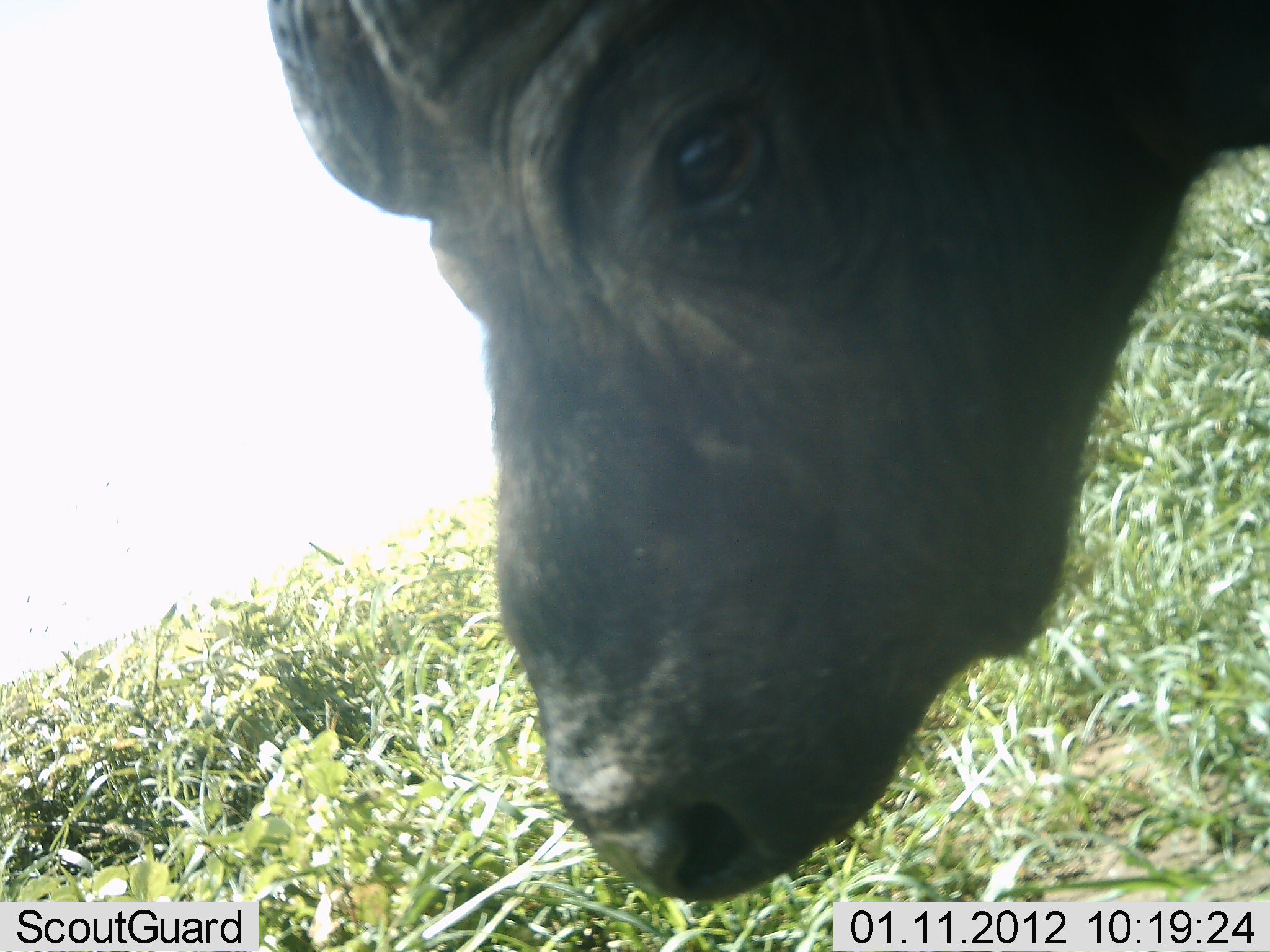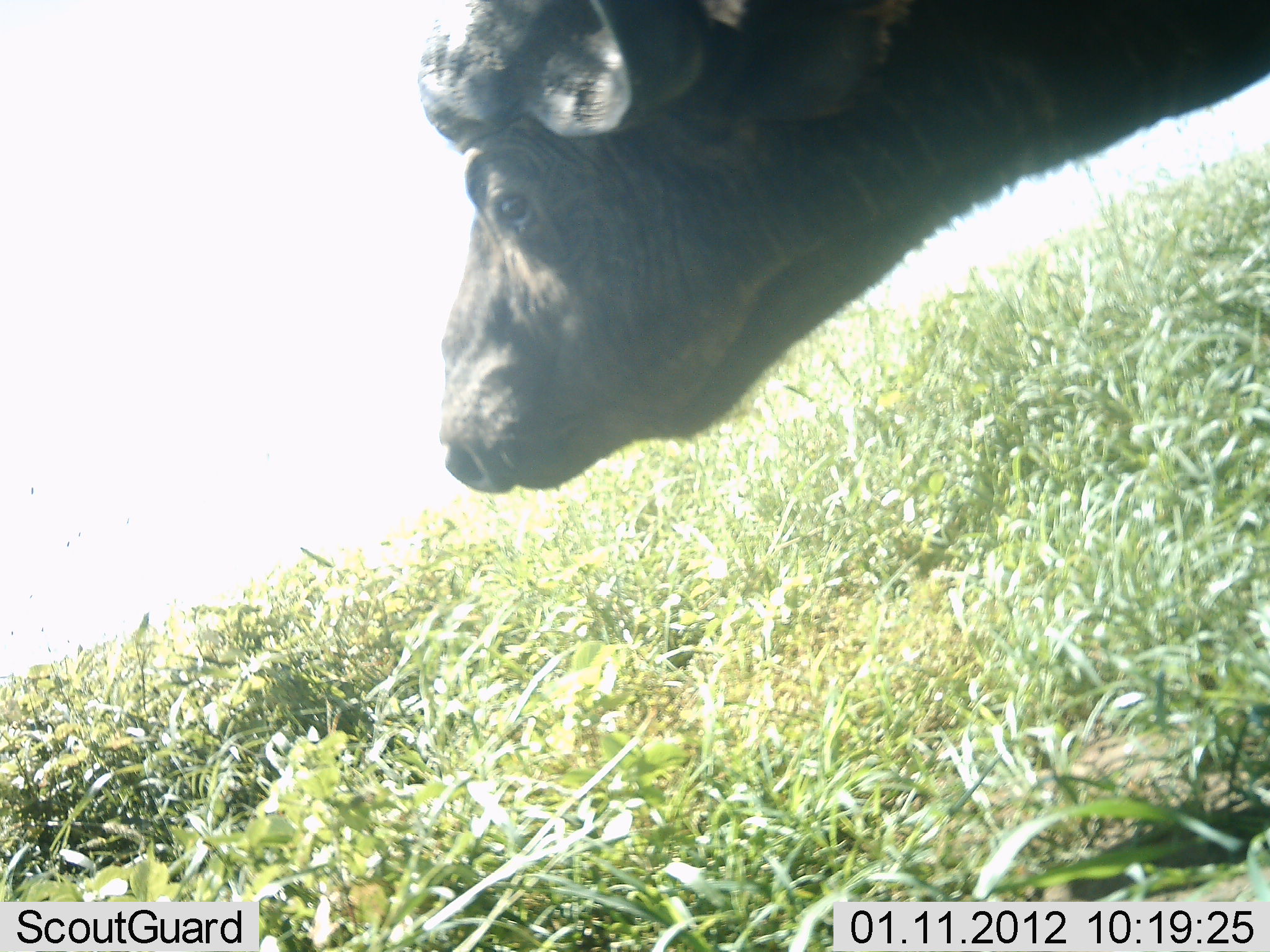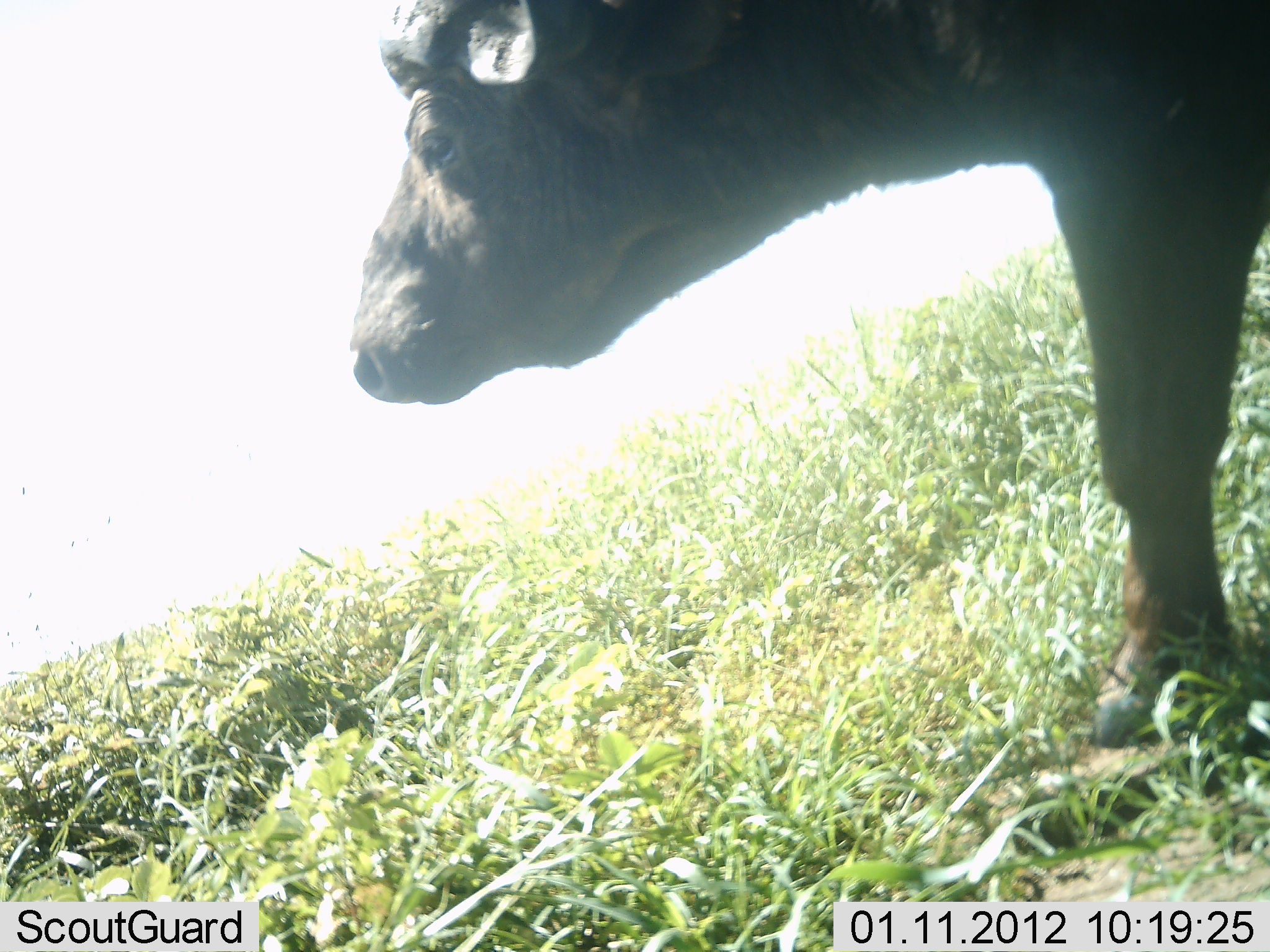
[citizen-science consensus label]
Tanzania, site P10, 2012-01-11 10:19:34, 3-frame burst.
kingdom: Animalia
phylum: Chordata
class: Mammalia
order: Artiodactyla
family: Bovidae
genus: Syncerus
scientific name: Syncerus caffer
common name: cape buffalo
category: buffalo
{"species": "buffalo (cape buffalo) (Syncerus caffer)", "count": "1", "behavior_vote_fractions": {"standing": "33%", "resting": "0%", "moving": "50%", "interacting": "17%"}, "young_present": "0%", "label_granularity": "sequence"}